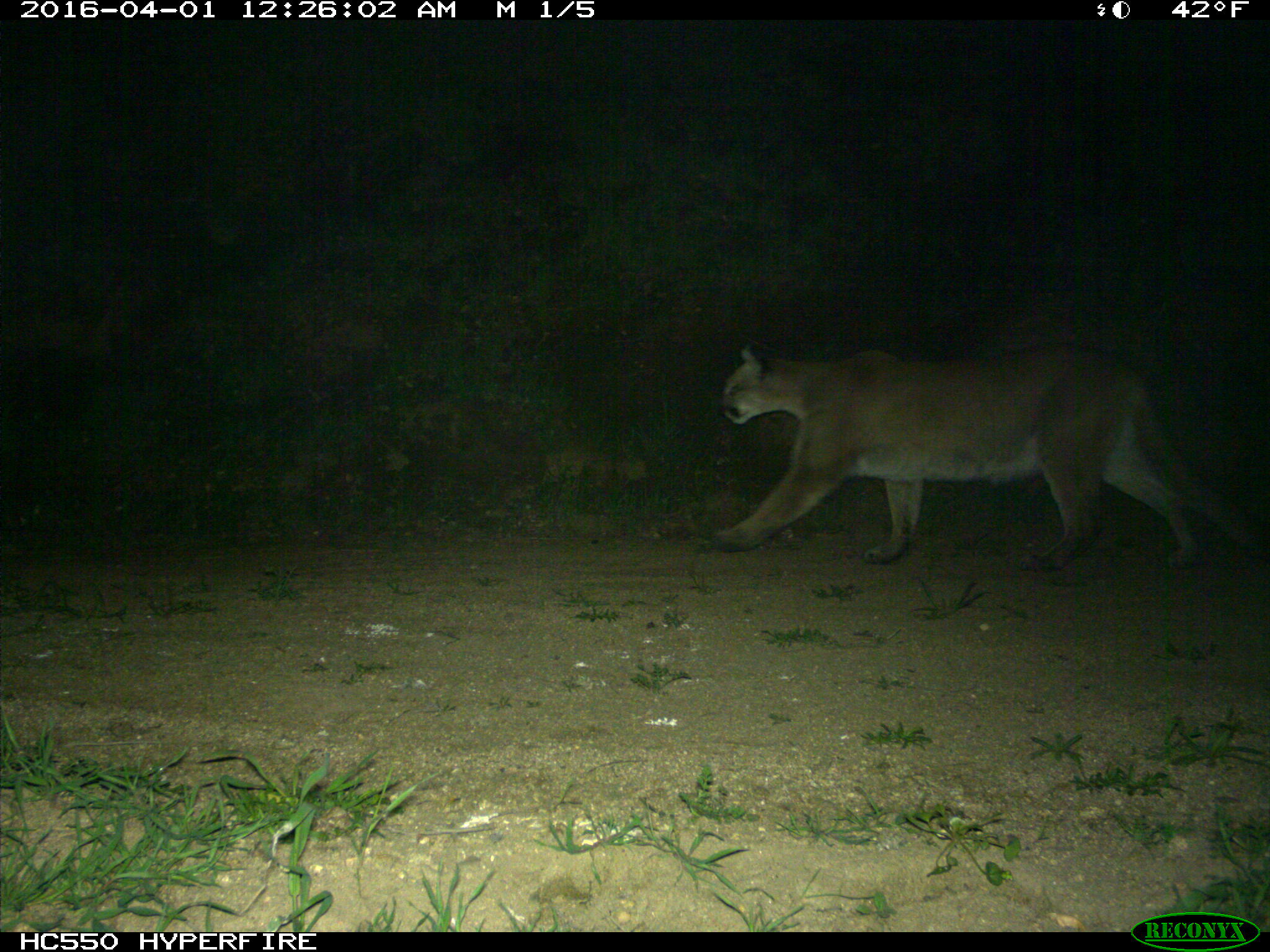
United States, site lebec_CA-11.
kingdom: Animalia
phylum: Chordata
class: Mammalia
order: Carnivora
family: Felidae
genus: Puma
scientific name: Puma concolor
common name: mountain lion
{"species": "Puma concolor (mountain lion)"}